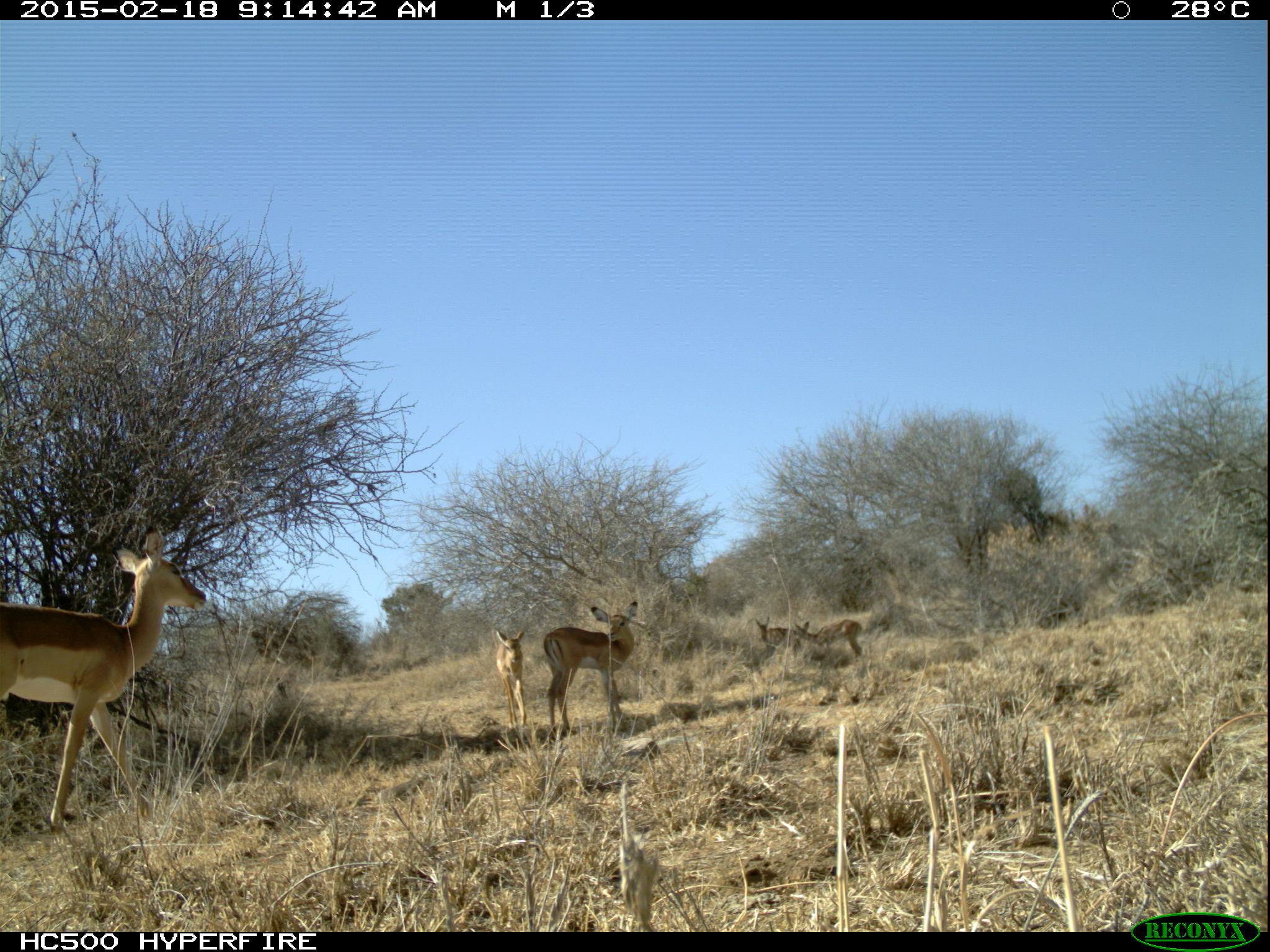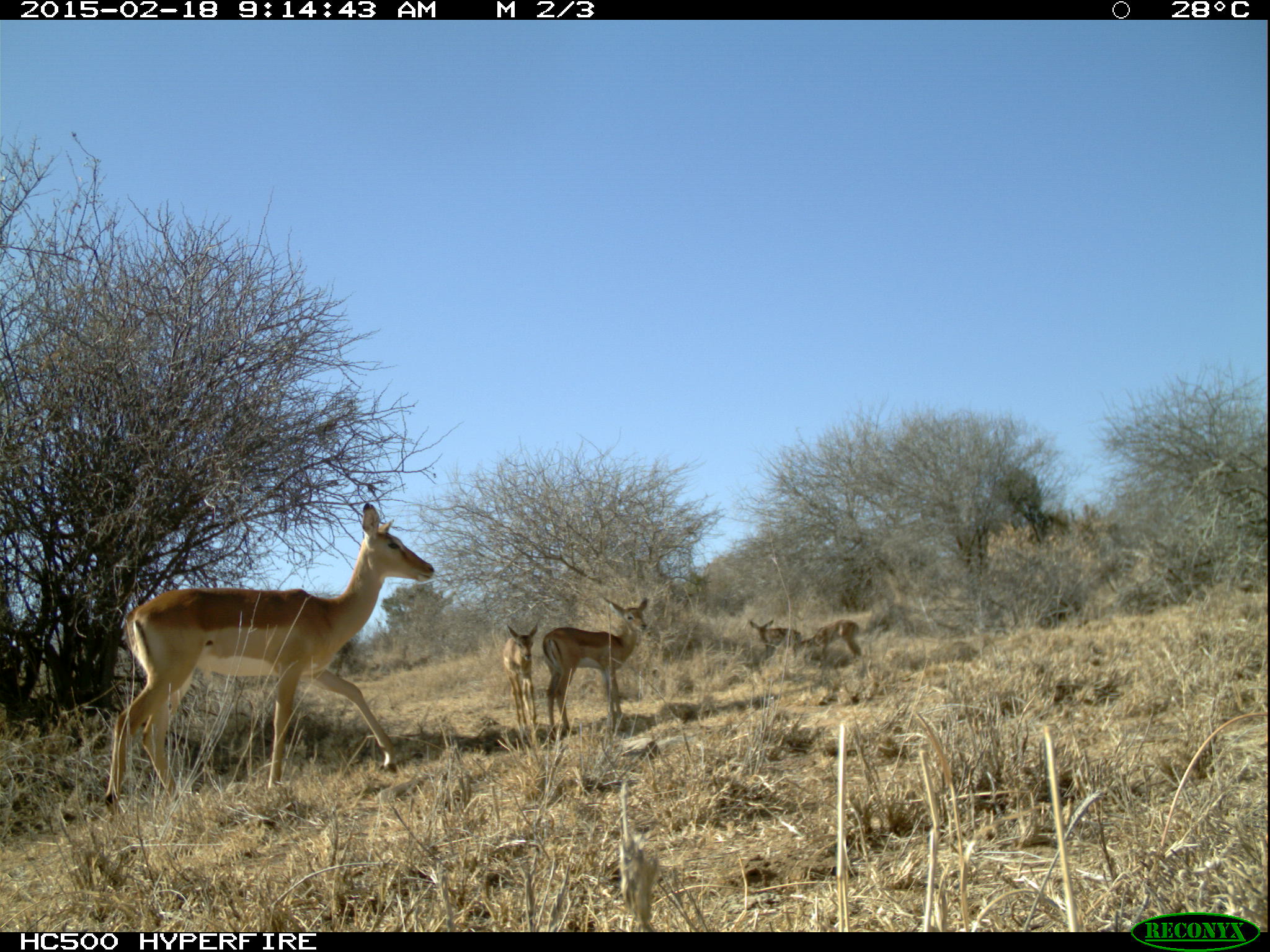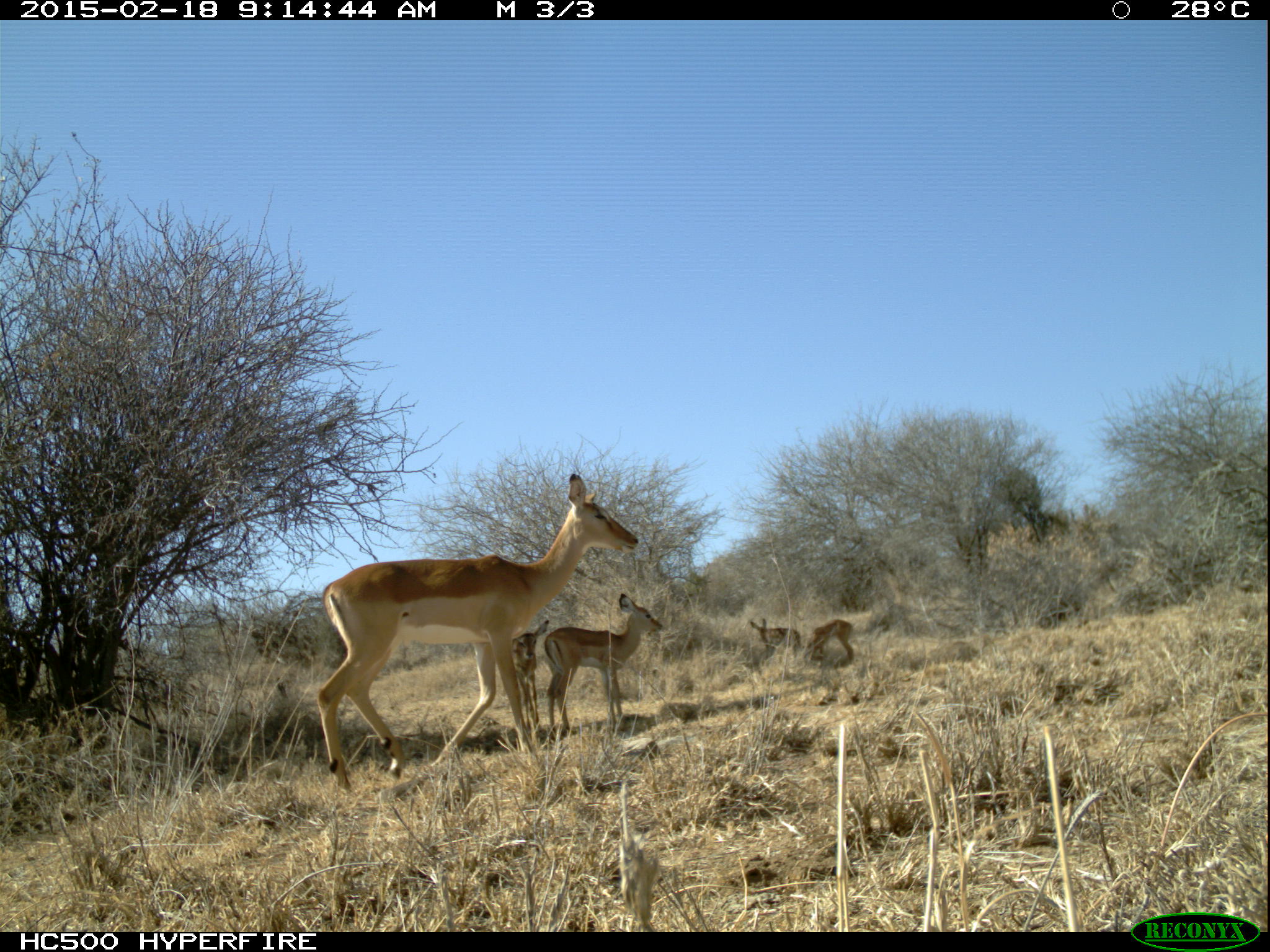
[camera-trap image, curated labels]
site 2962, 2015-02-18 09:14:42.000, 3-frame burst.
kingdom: Animalia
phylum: Chordata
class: Mammalia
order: Artiodactyla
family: Bovidae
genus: Aepyceros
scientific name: Aepyceros melampus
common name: impala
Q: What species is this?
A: Aepyceros melampus (impala).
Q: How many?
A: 9.